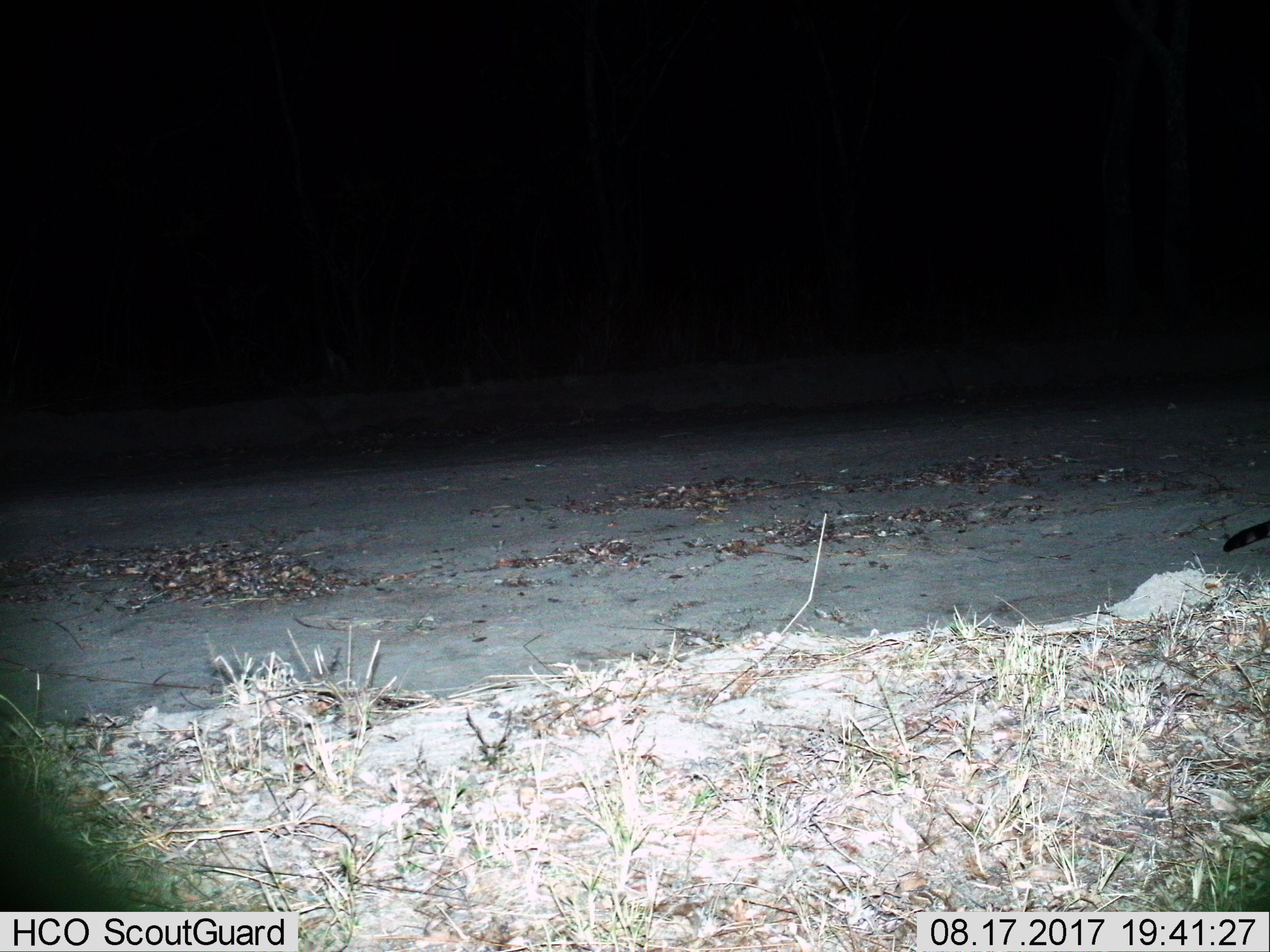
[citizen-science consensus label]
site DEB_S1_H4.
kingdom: Animalia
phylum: Chordata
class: Mammalia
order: Carnivora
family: Viverridae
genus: Genetta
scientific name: Genetta genetta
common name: small-spotted genet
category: genetcommonsmallspotted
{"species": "genetcommonsmallspotted (small-spotted genet) (Genetta genetta)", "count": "1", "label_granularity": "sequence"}